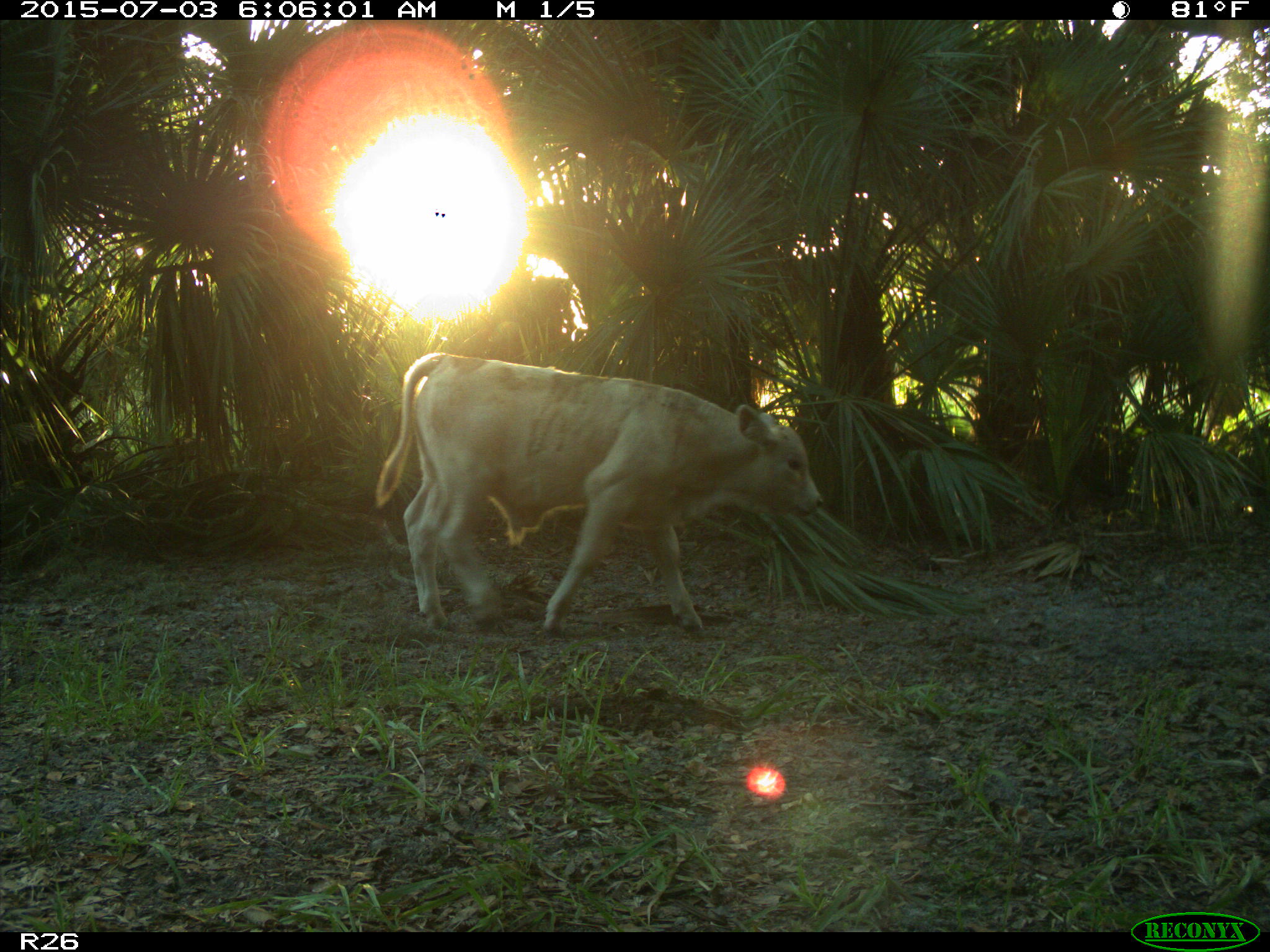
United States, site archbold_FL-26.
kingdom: Animalia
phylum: Chordata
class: Mammalia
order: Artiodactyla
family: Bovidae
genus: Bos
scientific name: Bos taurus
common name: domestic cow